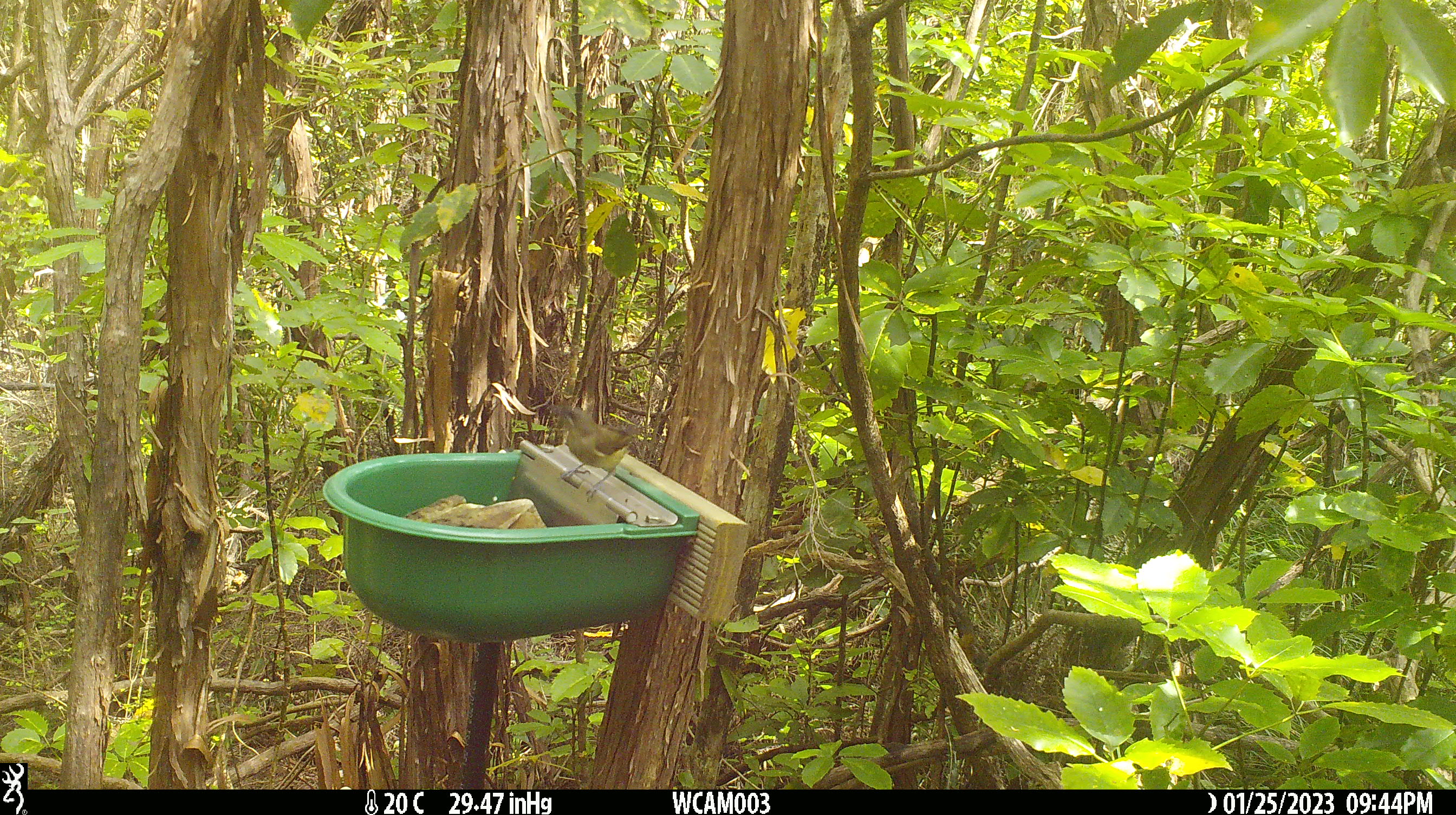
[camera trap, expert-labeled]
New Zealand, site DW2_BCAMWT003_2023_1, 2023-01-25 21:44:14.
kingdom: Animalia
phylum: Chordata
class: Aves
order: Passeriformes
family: Meliphagidae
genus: Anthornis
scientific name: Anthornis melanura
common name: new zealand bellbird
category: bellbird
Bellbird (new zealand bellbird) (Anthornis melanura).